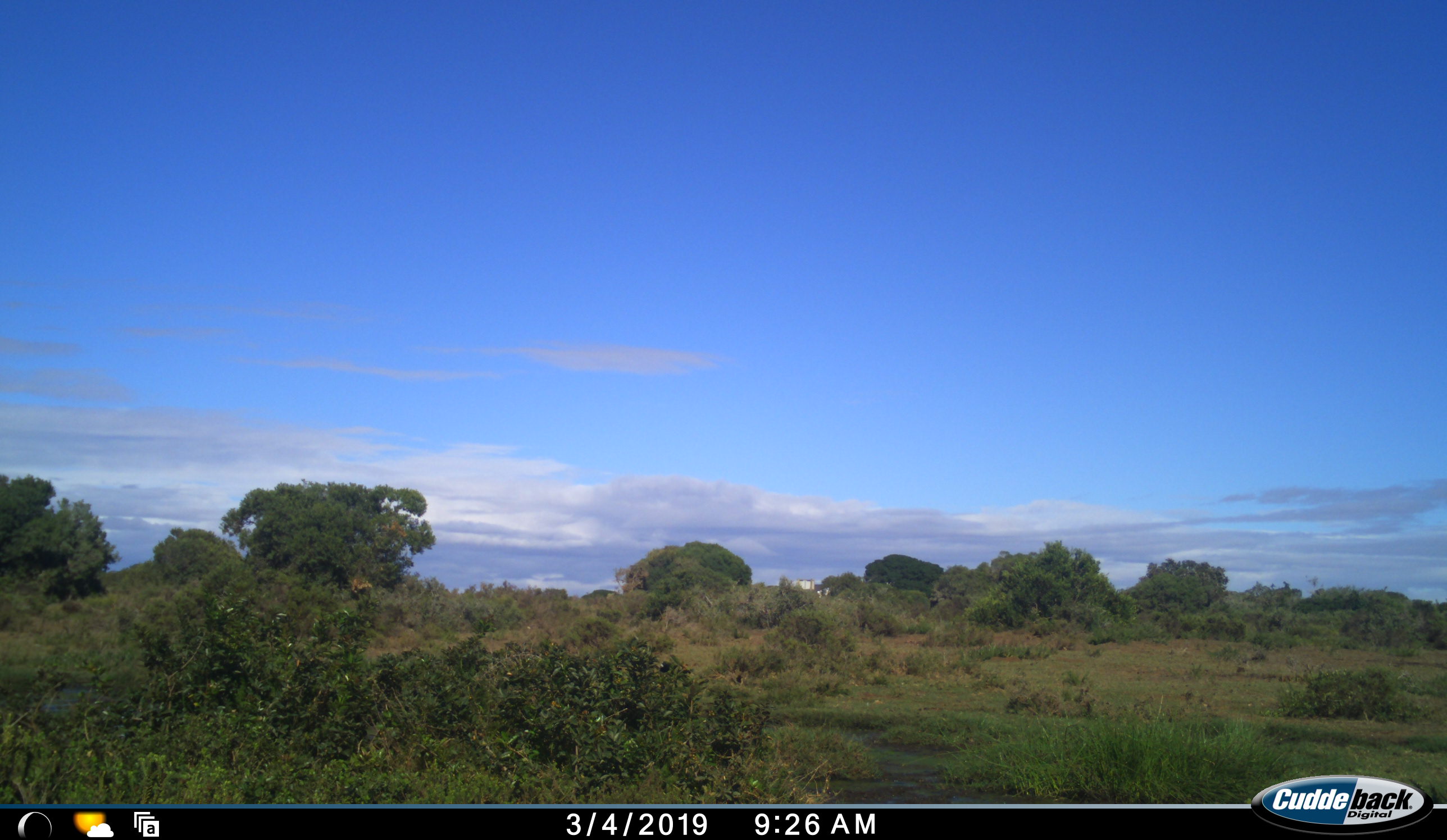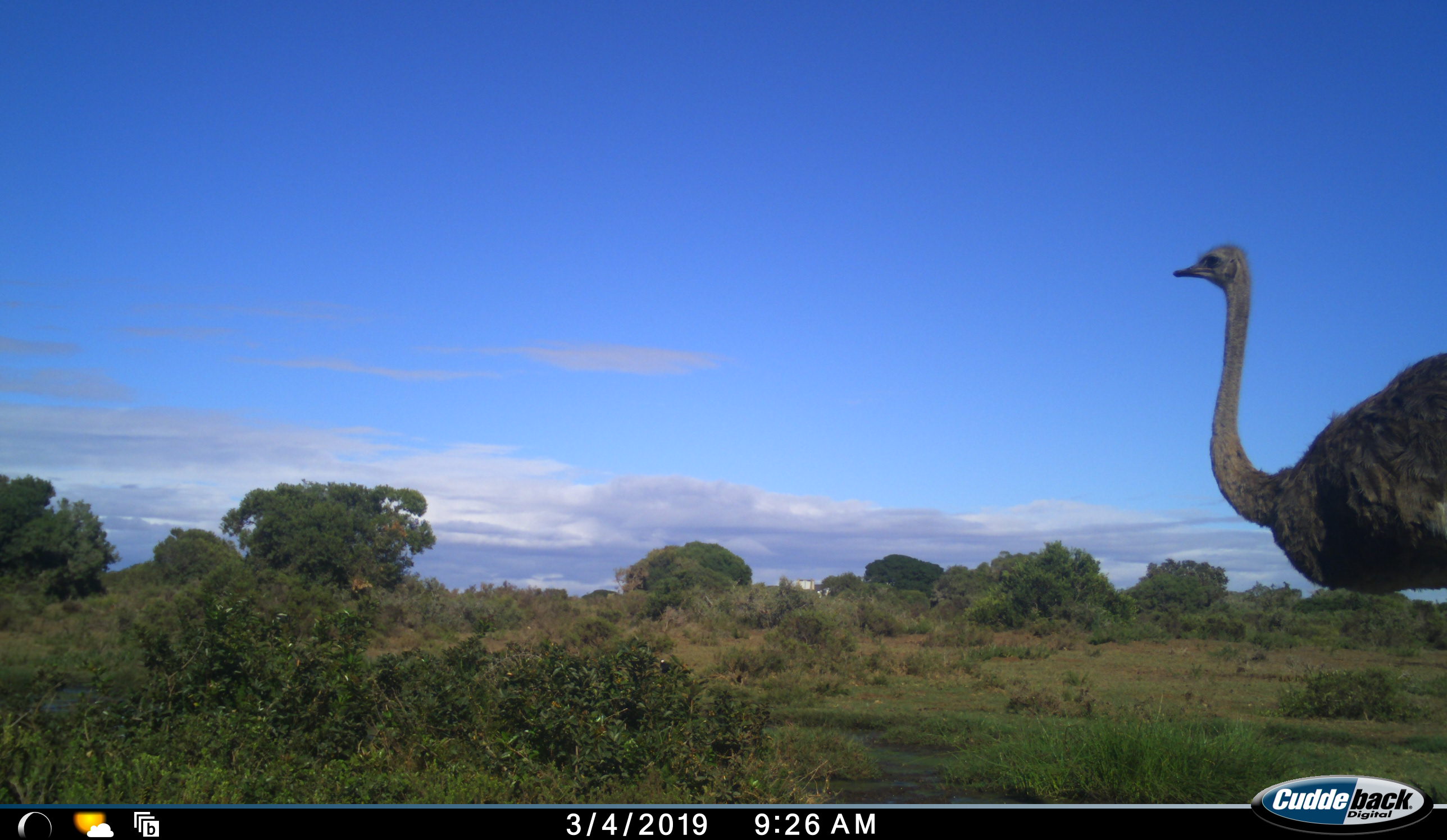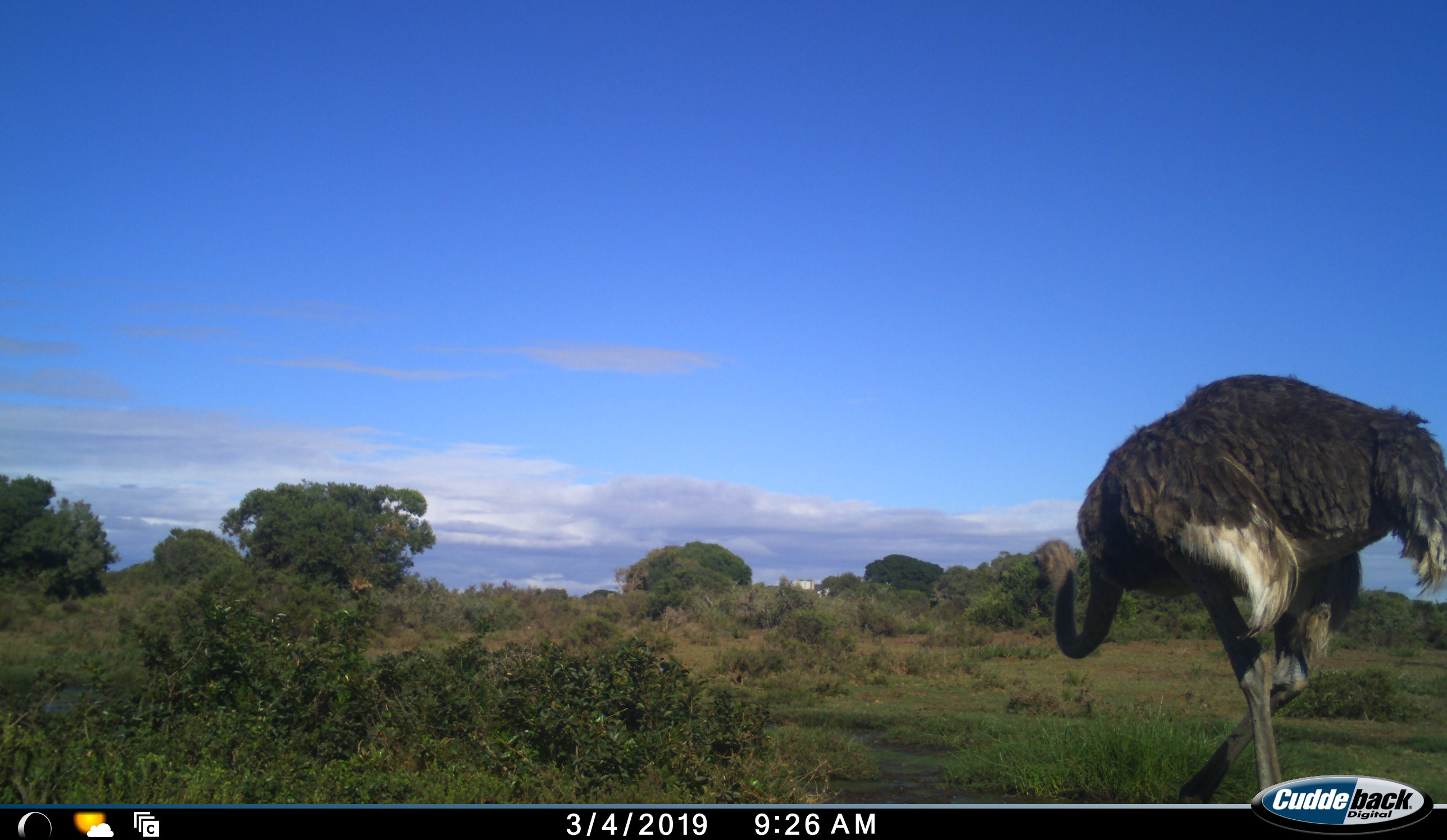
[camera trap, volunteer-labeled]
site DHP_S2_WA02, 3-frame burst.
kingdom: Animalia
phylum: Chordata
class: Aves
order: Struthioniformes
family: Struthionidae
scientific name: Struthionidae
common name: ostrich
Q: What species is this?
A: Ostrich (Struthionidae).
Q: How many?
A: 1.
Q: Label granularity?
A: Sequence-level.